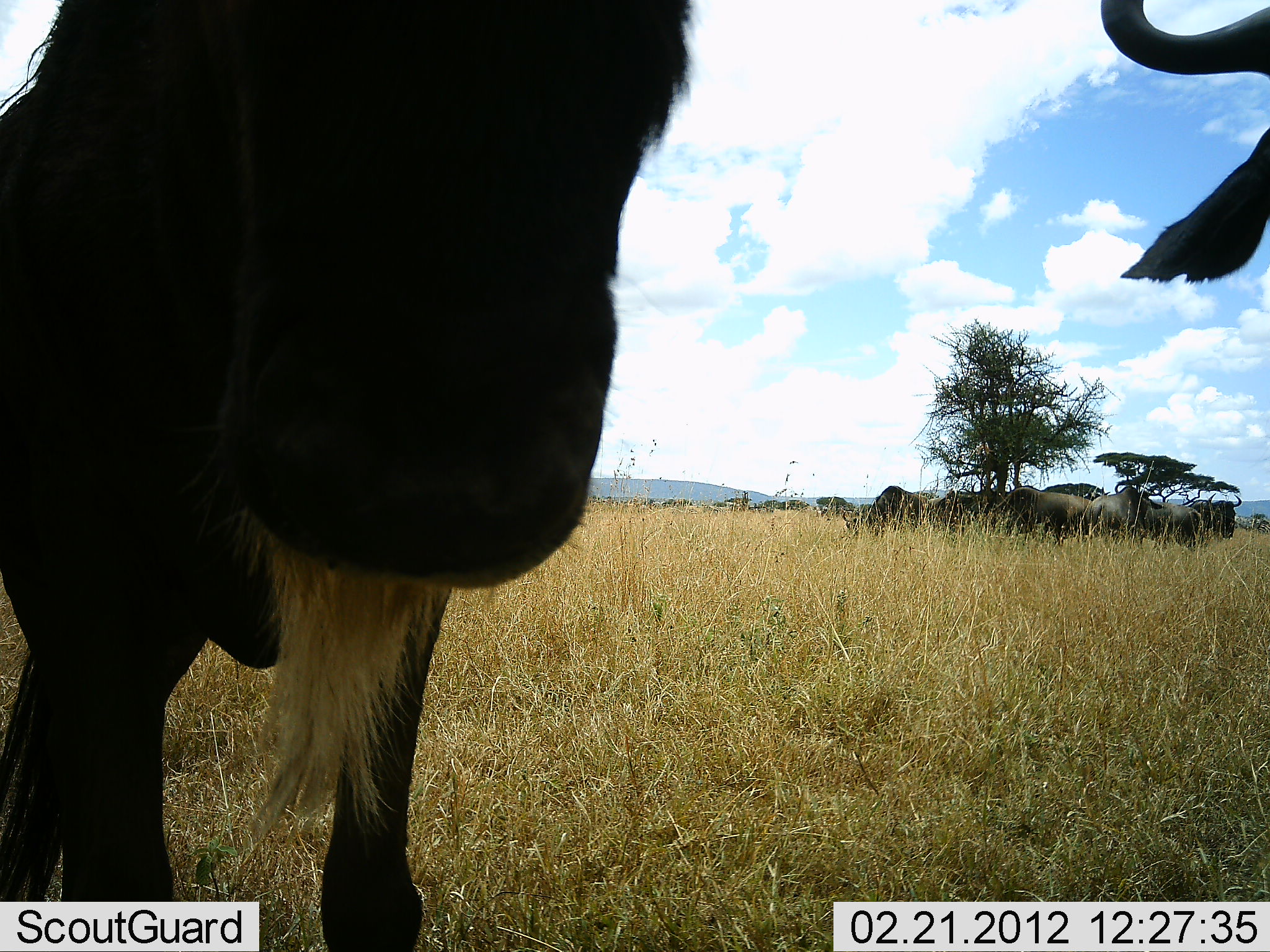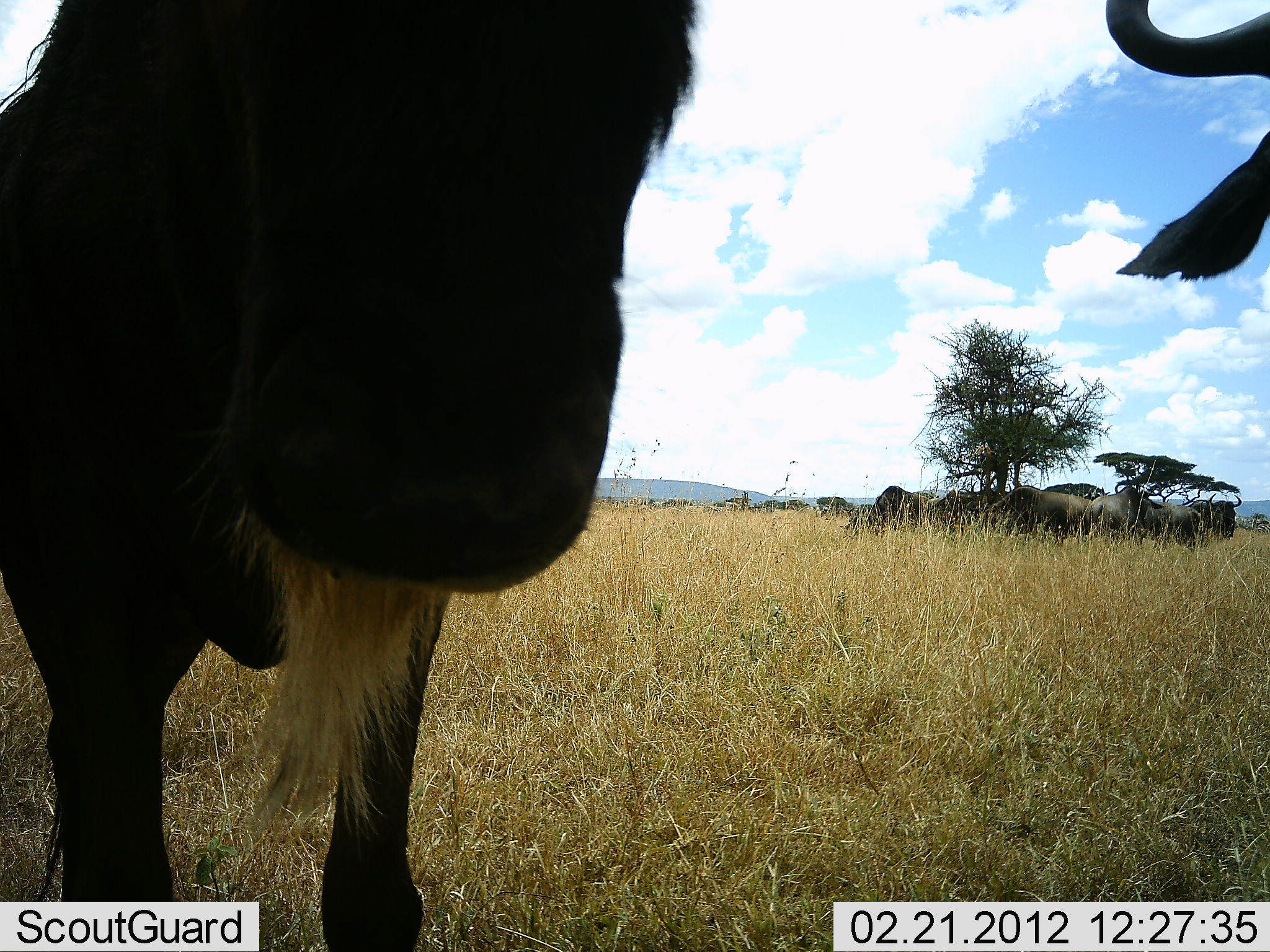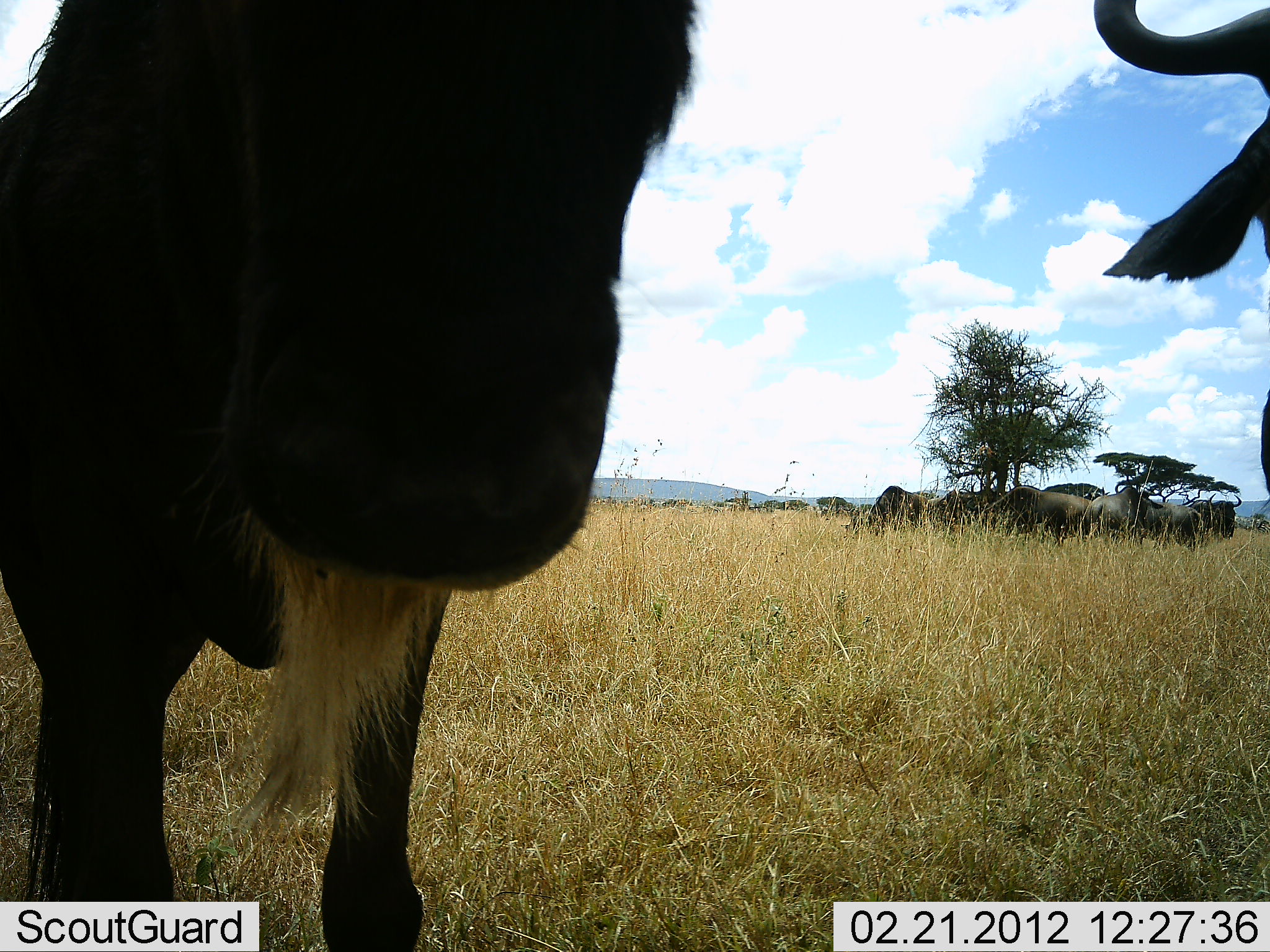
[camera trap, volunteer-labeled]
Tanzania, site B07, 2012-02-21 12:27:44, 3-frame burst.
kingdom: Animalia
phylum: Chordata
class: Mammalia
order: Artiodactyla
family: Bovidae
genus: Connochaetes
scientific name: Connochaetes taurinus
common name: blue wildebeest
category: wildebeest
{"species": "wildebeest (blue wildebeest) (Connochaetes taurinus)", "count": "10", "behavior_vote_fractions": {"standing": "94%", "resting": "6%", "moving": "0%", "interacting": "6%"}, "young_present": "0%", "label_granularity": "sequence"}